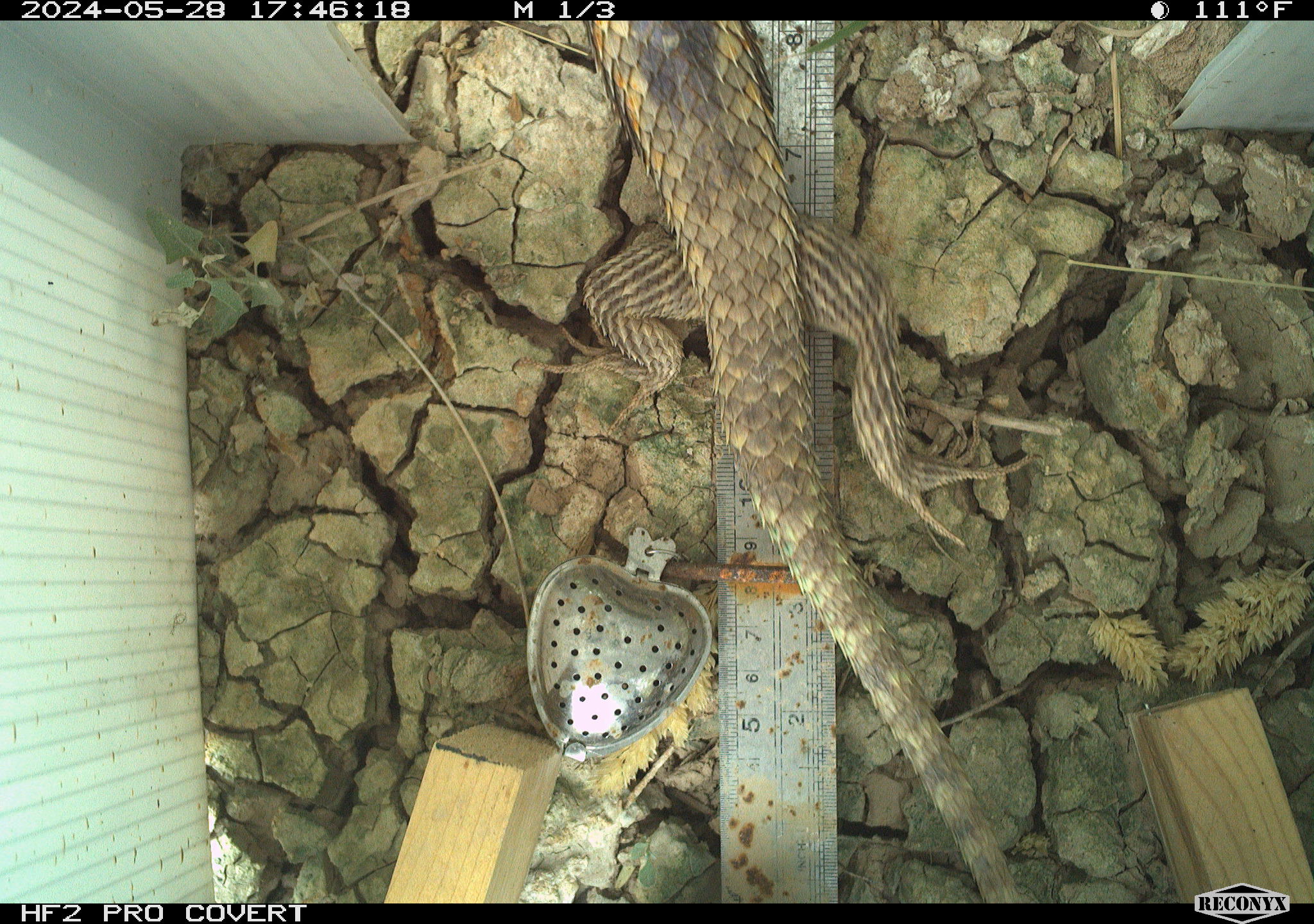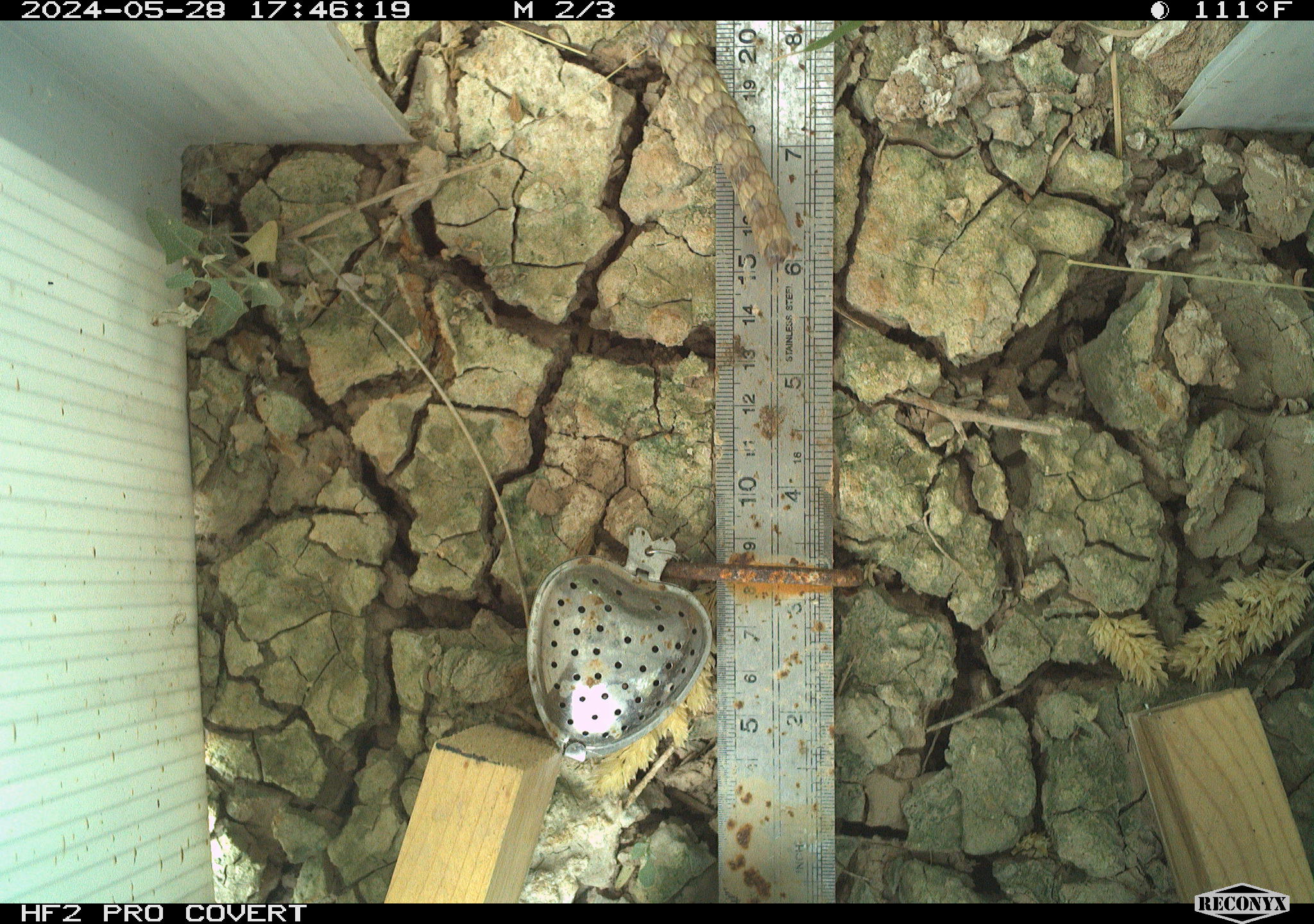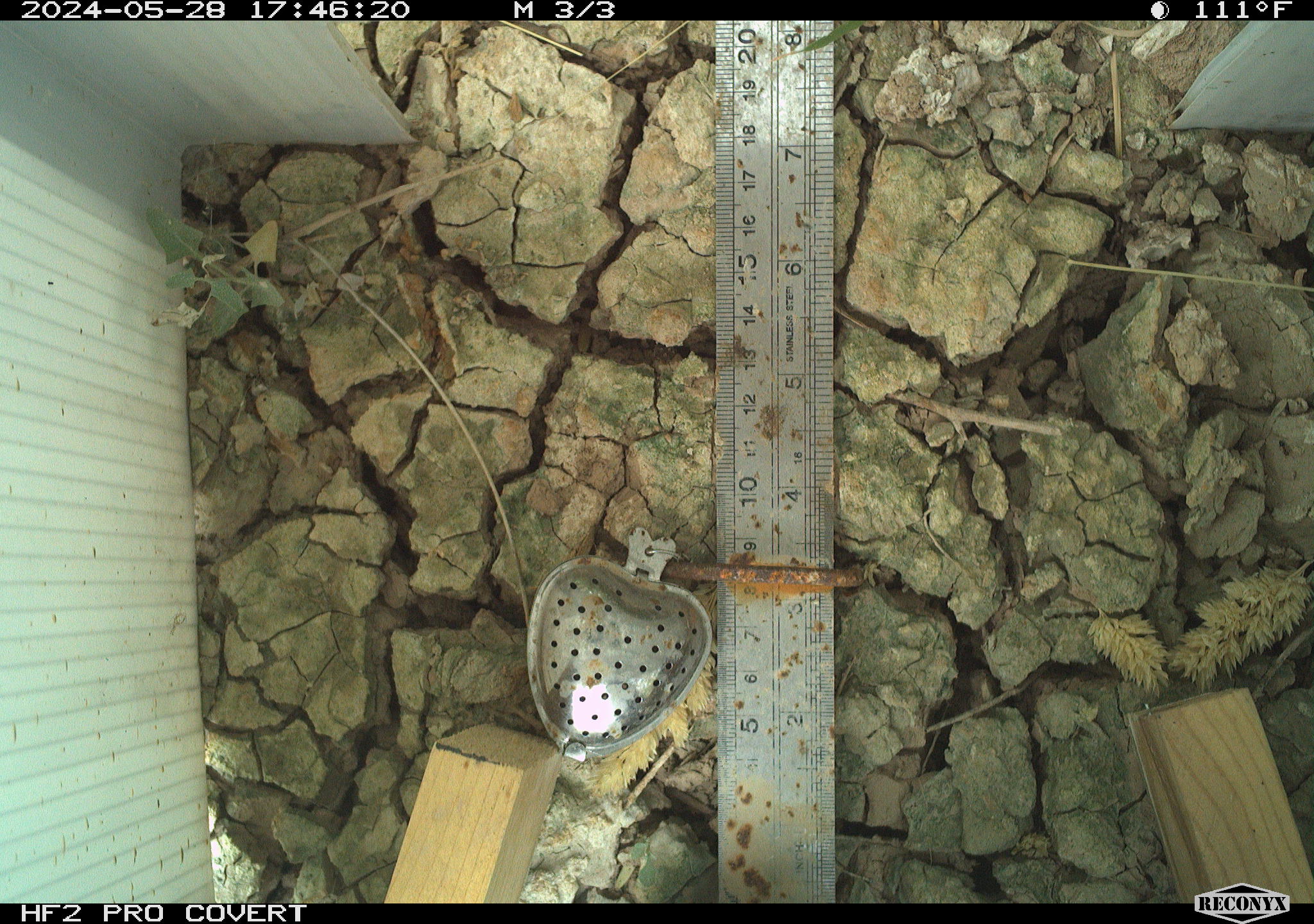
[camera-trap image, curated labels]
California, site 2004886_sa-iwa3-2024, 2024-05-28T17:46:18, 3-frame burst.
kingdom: Animalia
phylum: Chordata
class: Reptilia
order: Squamata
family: Phrynosomatidae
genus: Sceloporus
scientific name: Sceloporus uniformis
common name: yellow-backed spiny lizard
Yellow-backed spiny lizard (Sceloporus uniformis).